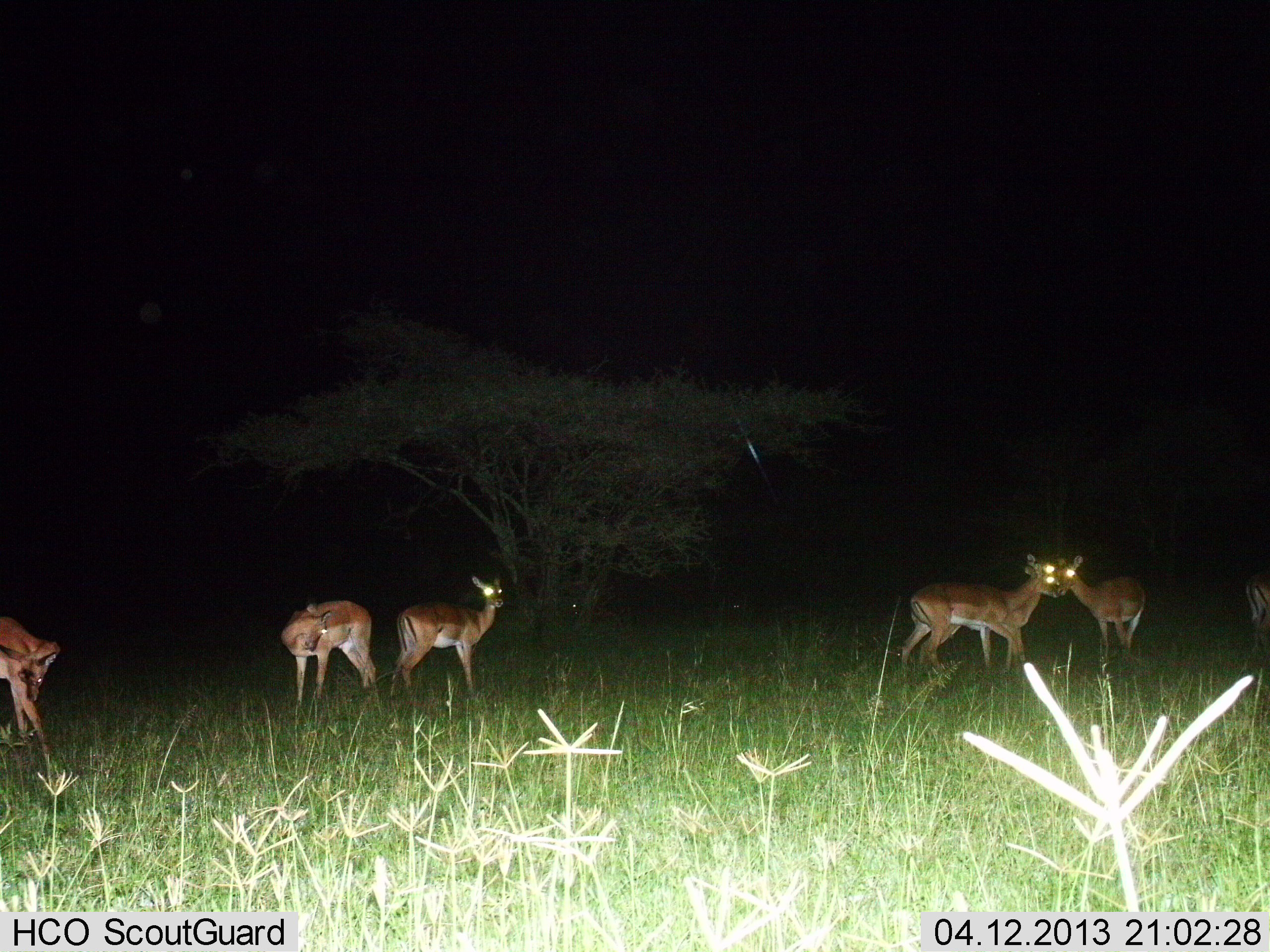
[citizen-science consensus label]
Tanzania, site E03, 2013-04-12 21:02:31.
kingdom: Animalia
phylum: Chordata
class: Mammalia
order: Artiodactyla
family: Bovidae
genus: Aepyceros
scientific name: Aepyceros melampus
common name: impala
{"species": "impala (Aepyceros melampus)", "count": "7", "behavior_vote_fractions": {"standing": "93%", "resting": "0%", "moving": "29%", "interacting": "7%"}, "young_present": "0%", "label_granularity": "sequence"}